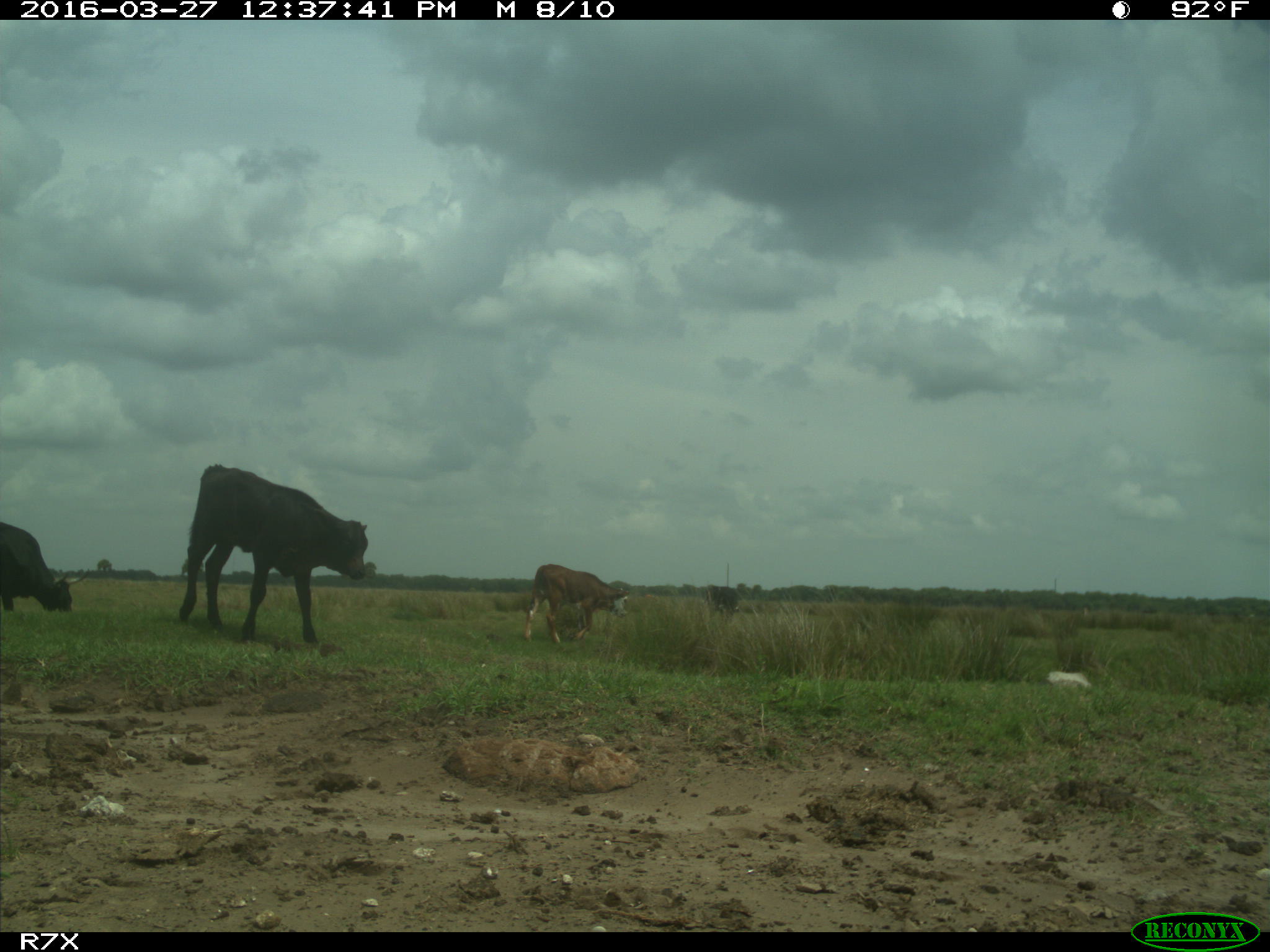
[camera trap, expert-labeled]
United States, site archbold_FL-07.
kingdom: Animalia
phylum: Chordata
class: Mammalia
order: Artiodactyla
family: Bovidae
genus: Bos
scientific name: Bos taurus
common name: domestic cow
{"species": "Bos taurus (domestic cow)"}